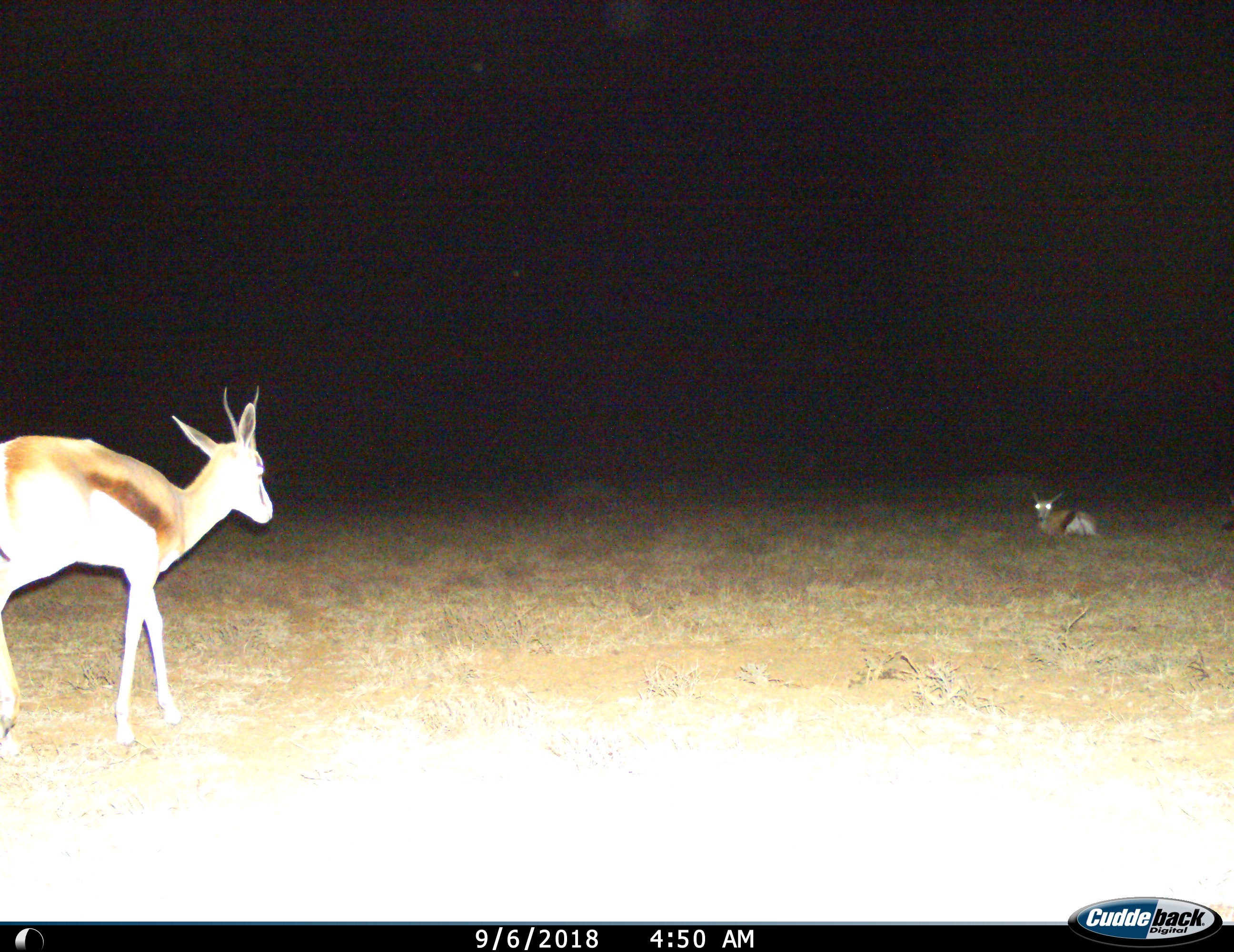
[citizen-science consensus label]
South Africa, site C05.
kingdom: Animalia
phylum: Chordata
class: Mammalia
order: Artiodactyla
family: Bovidae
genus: Antidorcas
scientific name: Antidorcas marsupialis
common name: springbok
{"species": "springbok (Antidorcas marsupialis)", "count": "2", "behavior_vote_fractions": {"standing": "29%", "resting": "100%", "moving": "71%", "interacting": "0%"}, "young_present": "12%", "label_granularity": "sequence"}